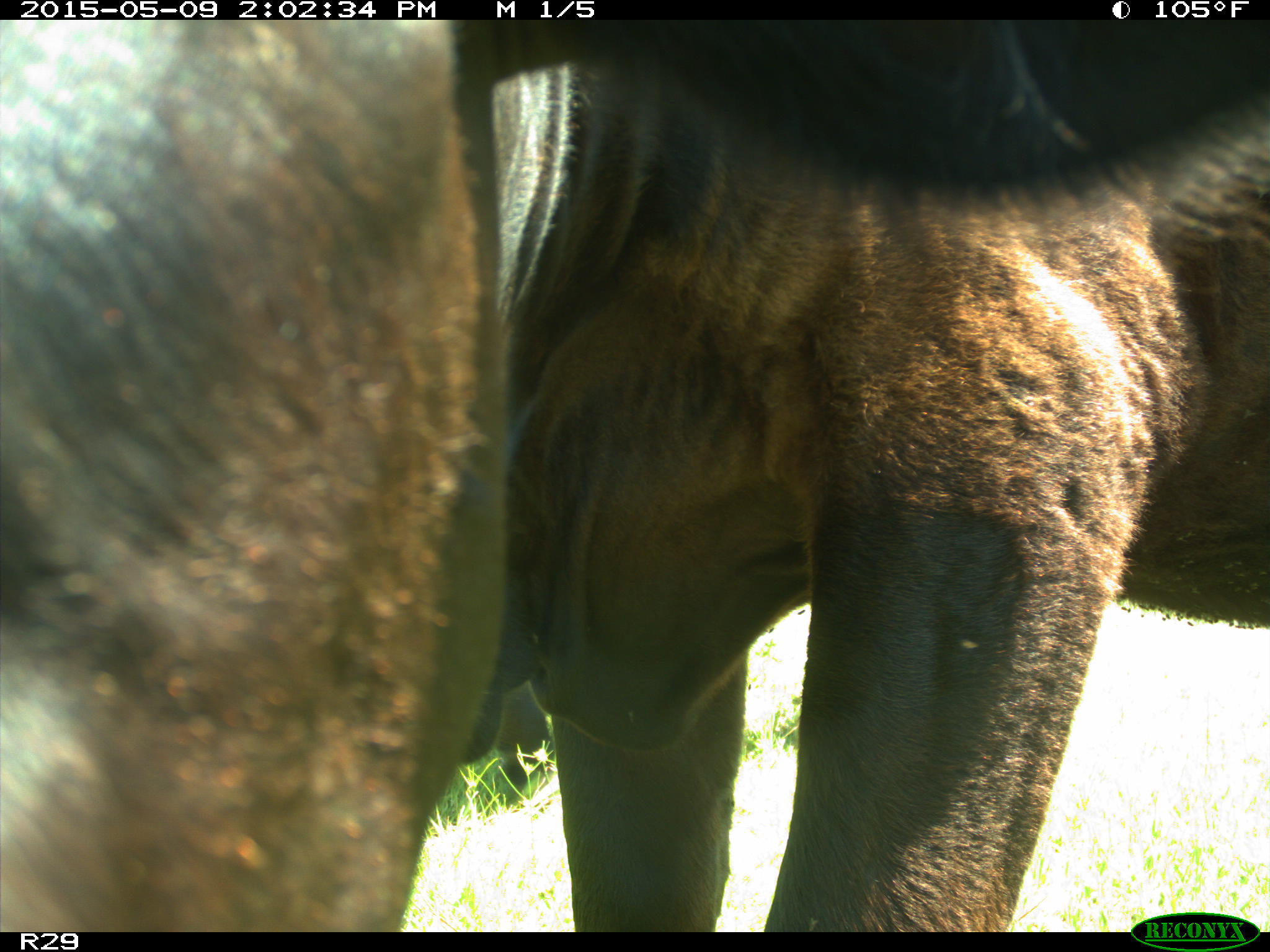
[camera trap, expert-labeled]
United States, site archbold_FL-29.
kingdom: Animalia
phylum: Chordata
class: Mammalia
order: Artiodactyla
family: Bovidae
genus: Bos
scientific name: Bos taurus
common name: domestic cow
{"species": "Bos taurus (domestic cow)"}